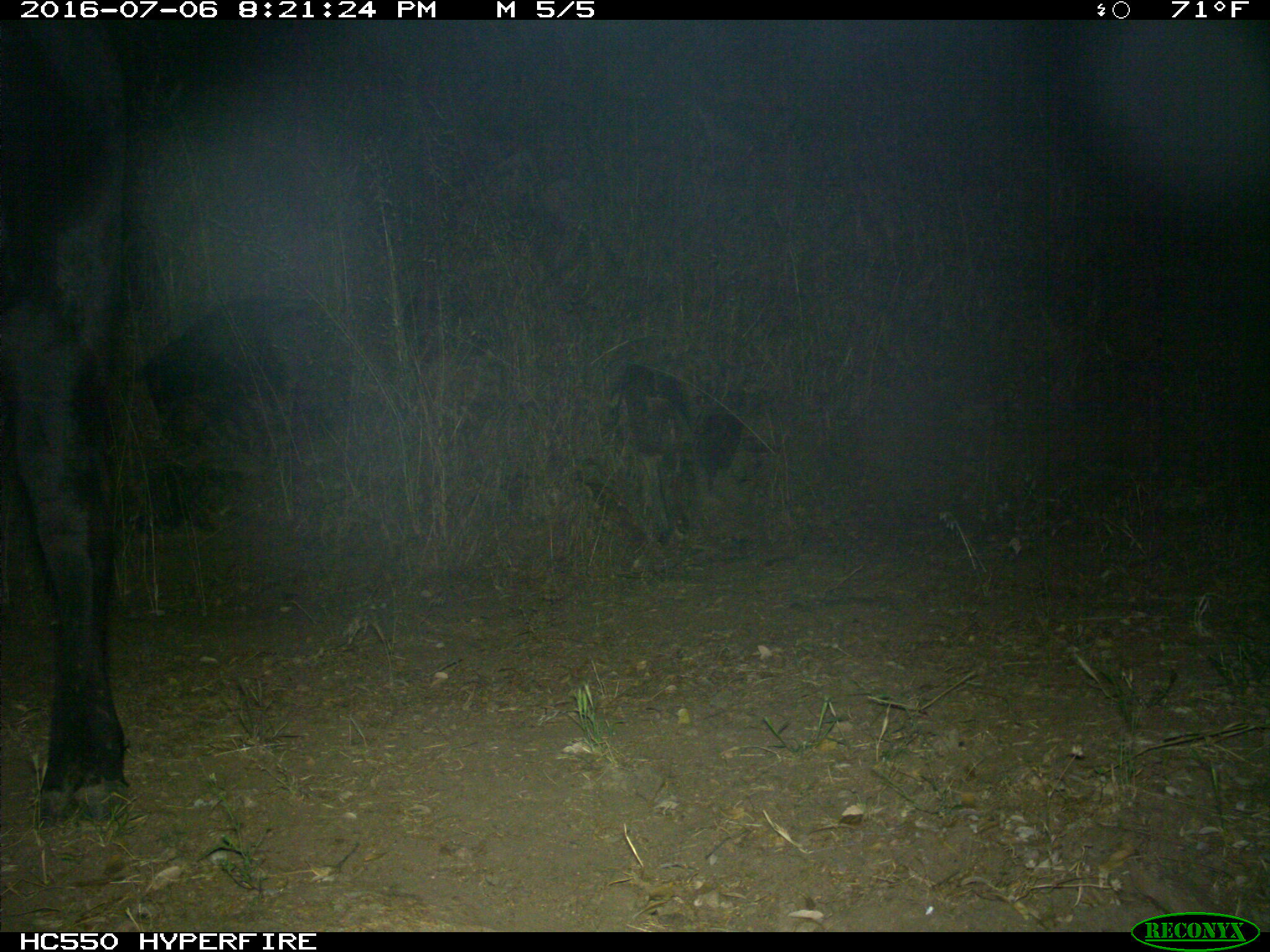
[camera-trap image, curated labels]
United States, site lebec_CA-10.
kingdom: Animalia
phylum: Chordata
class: Mammalia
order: Artiodactyla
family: Bovidae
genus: Bos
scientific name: Bos taurus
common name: domestic cow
Bos taurus (domestic cow).